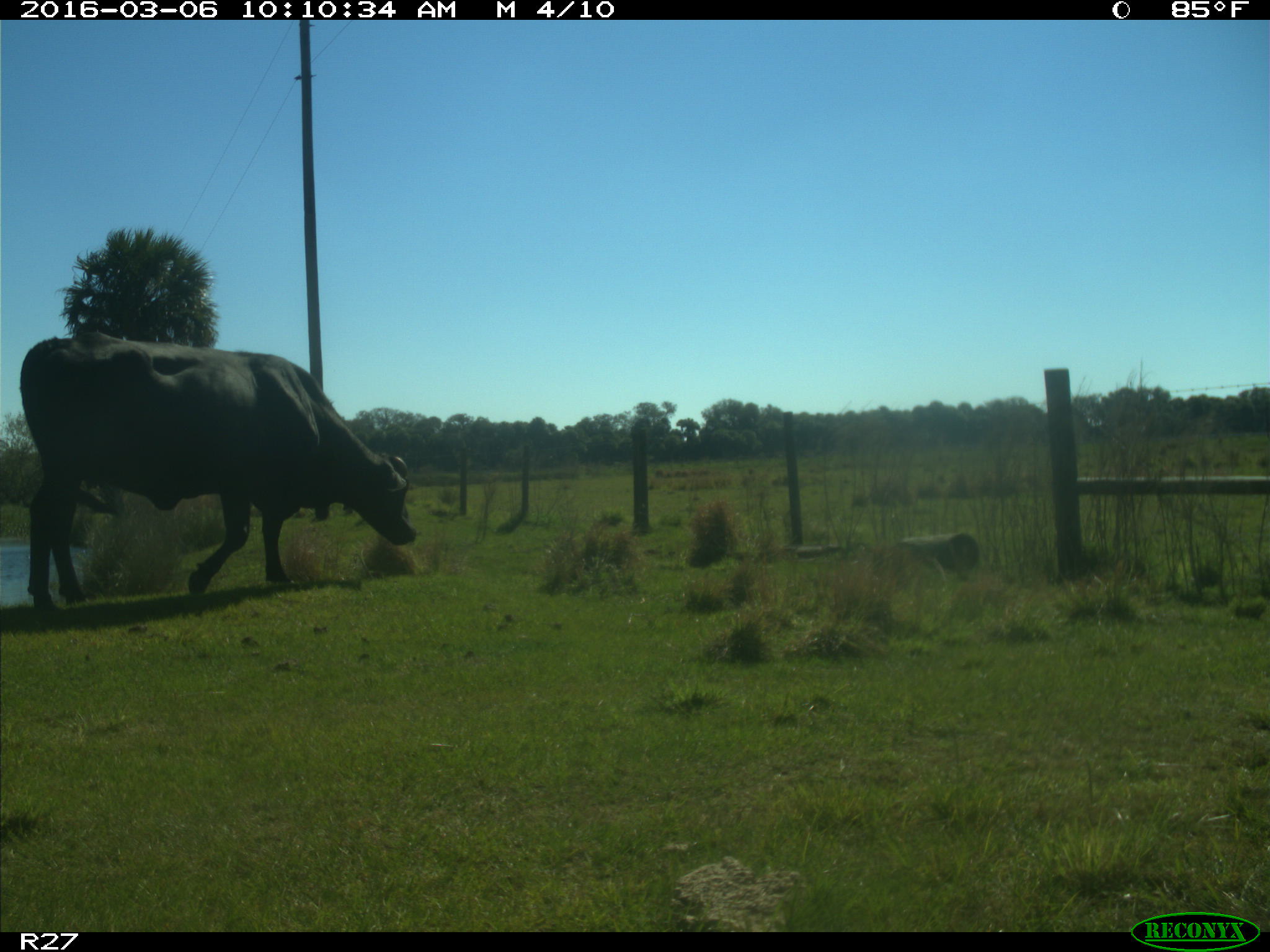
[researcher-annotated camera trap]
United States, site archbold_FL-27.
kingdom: Animalia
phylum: Chordata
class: Mammalia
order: Artiodactyla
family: Bovidae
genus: Bos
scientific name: Bos taurus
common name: domestic cow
Bos taurus (domestic cow).